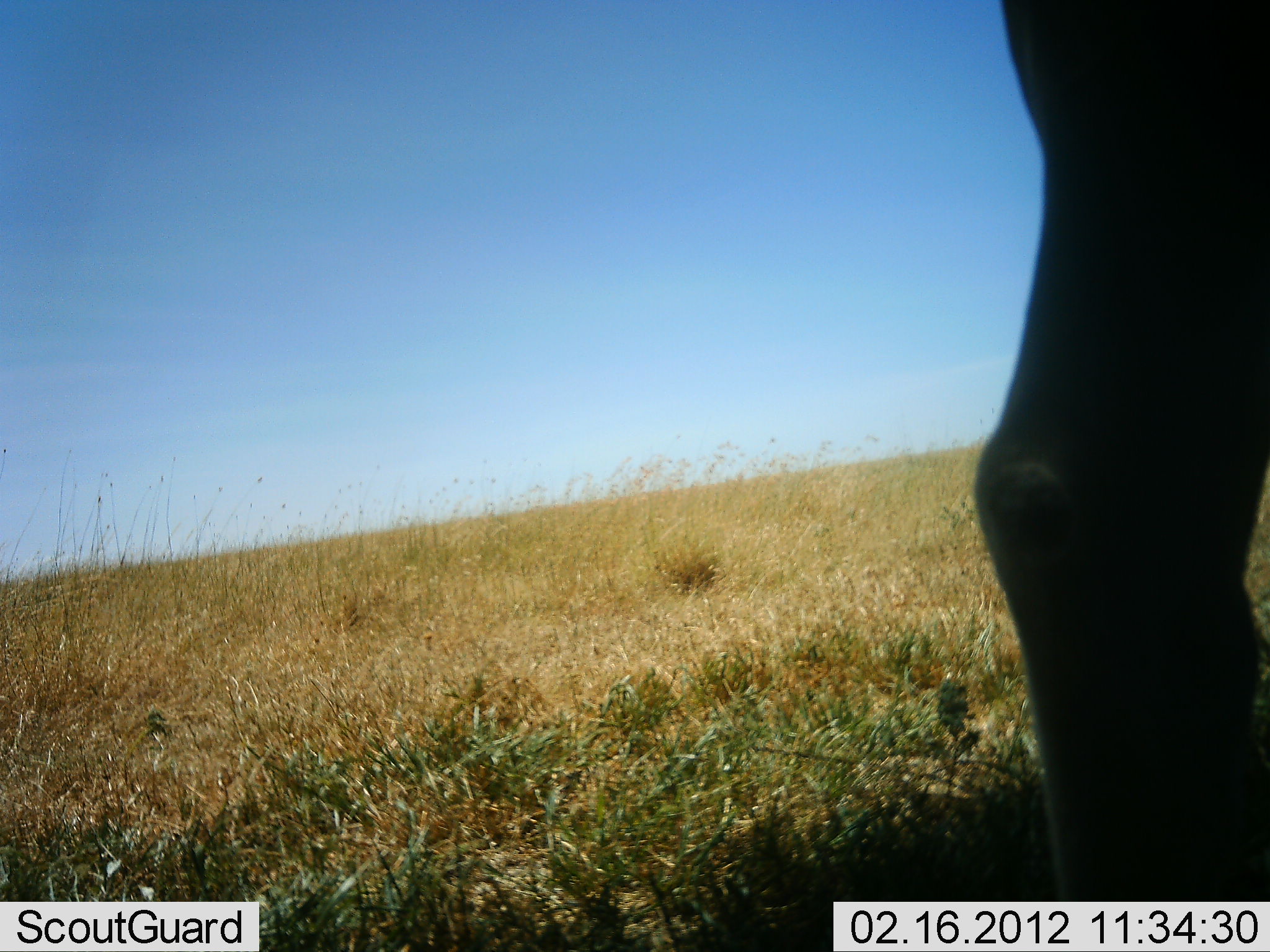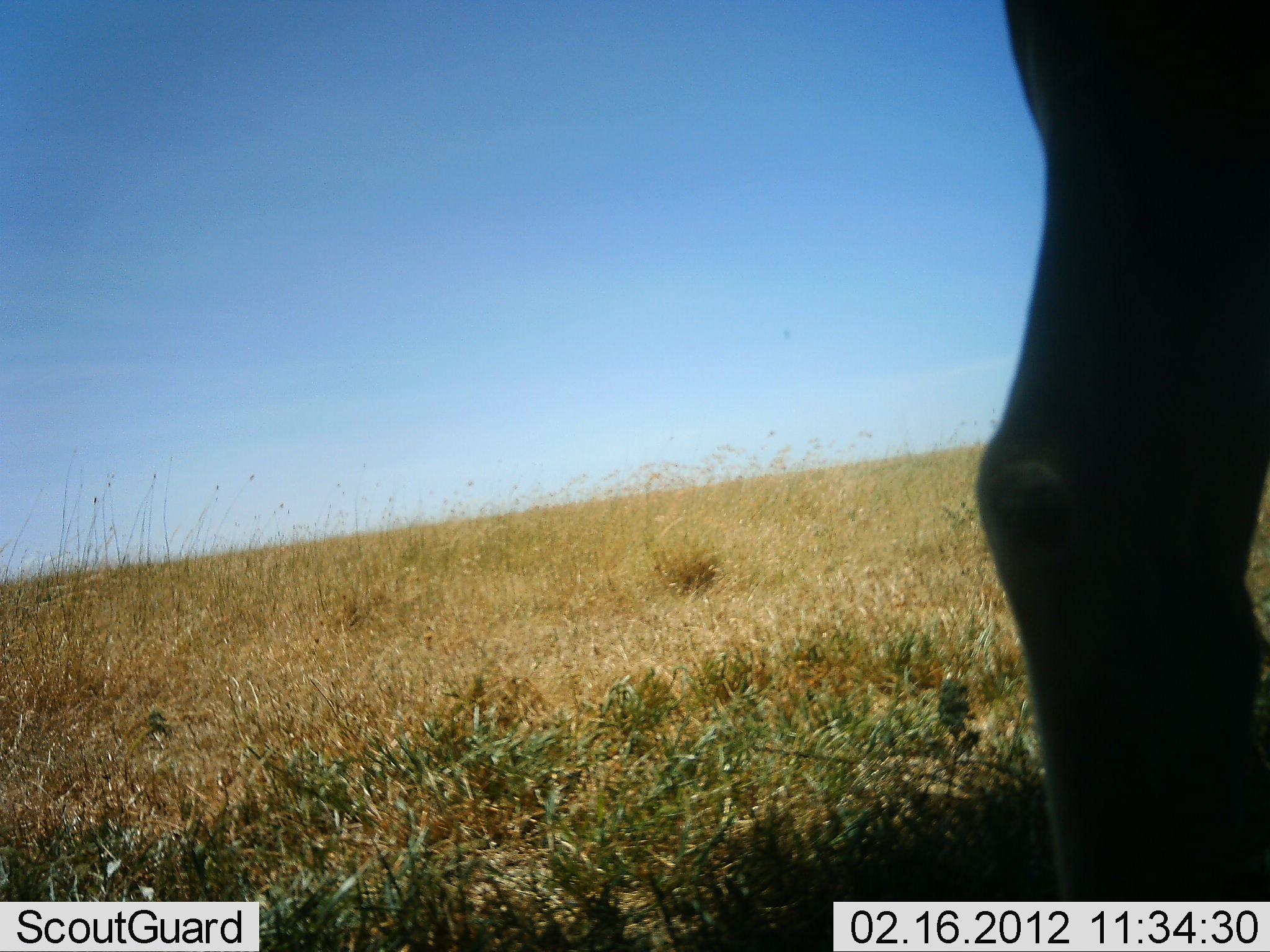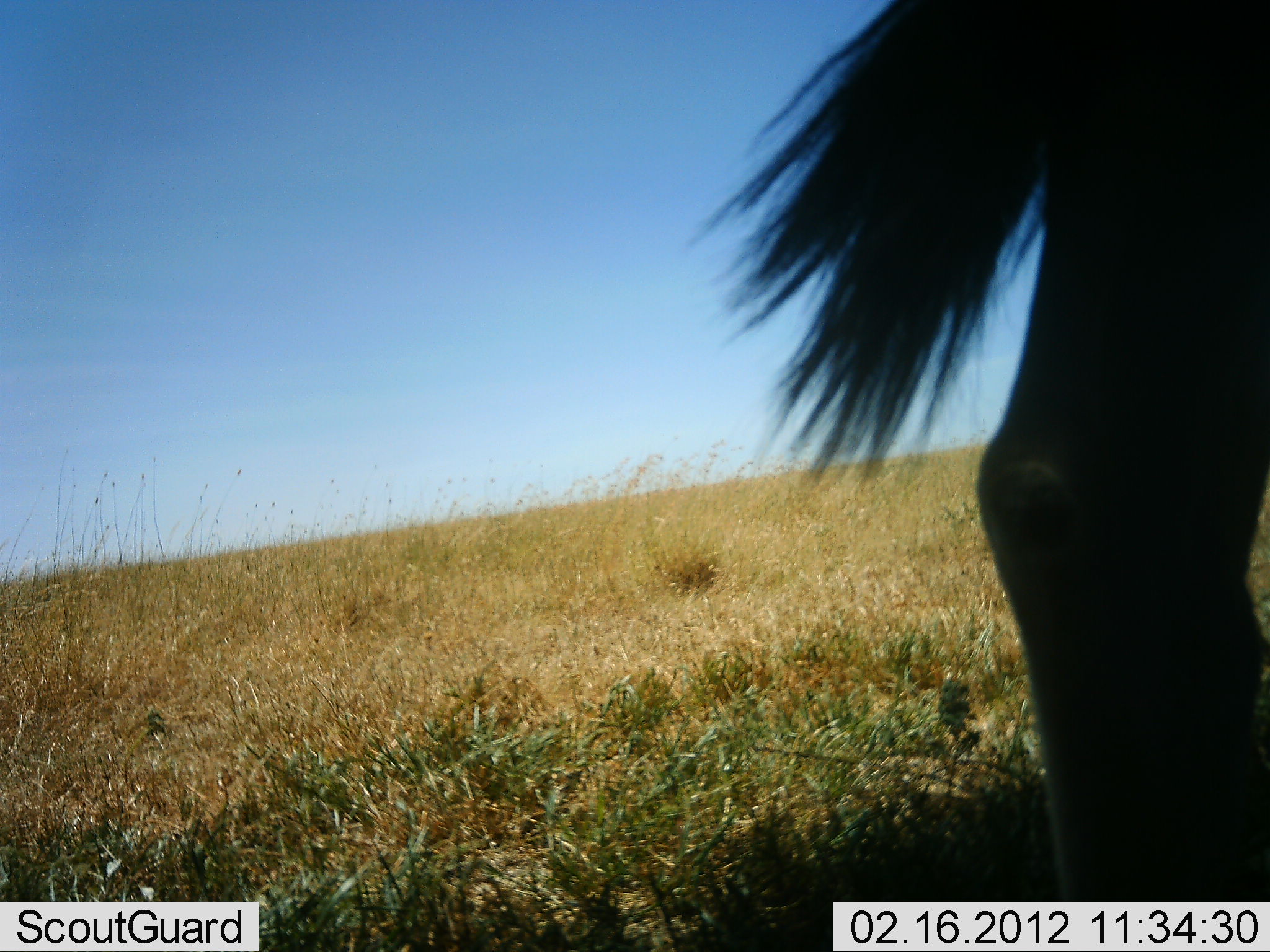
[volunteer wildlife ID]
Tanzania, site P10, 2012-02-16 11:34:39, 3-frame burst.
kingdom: Animalia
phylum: Chordata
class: Mammalia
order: Artiodactyla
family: Bovidae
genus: Connochaetes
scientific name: Connochaetes taurinus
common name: blue wildebeest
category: wildebeest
Wildebeest (blue wildebeest) (Connochaetes taurinus), count 1. Behavior (volunteer vote fractions): standing 100%, resting 0%, moving 0%, interacting 0%. Young present (vote fraction): 0%. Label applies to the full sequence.